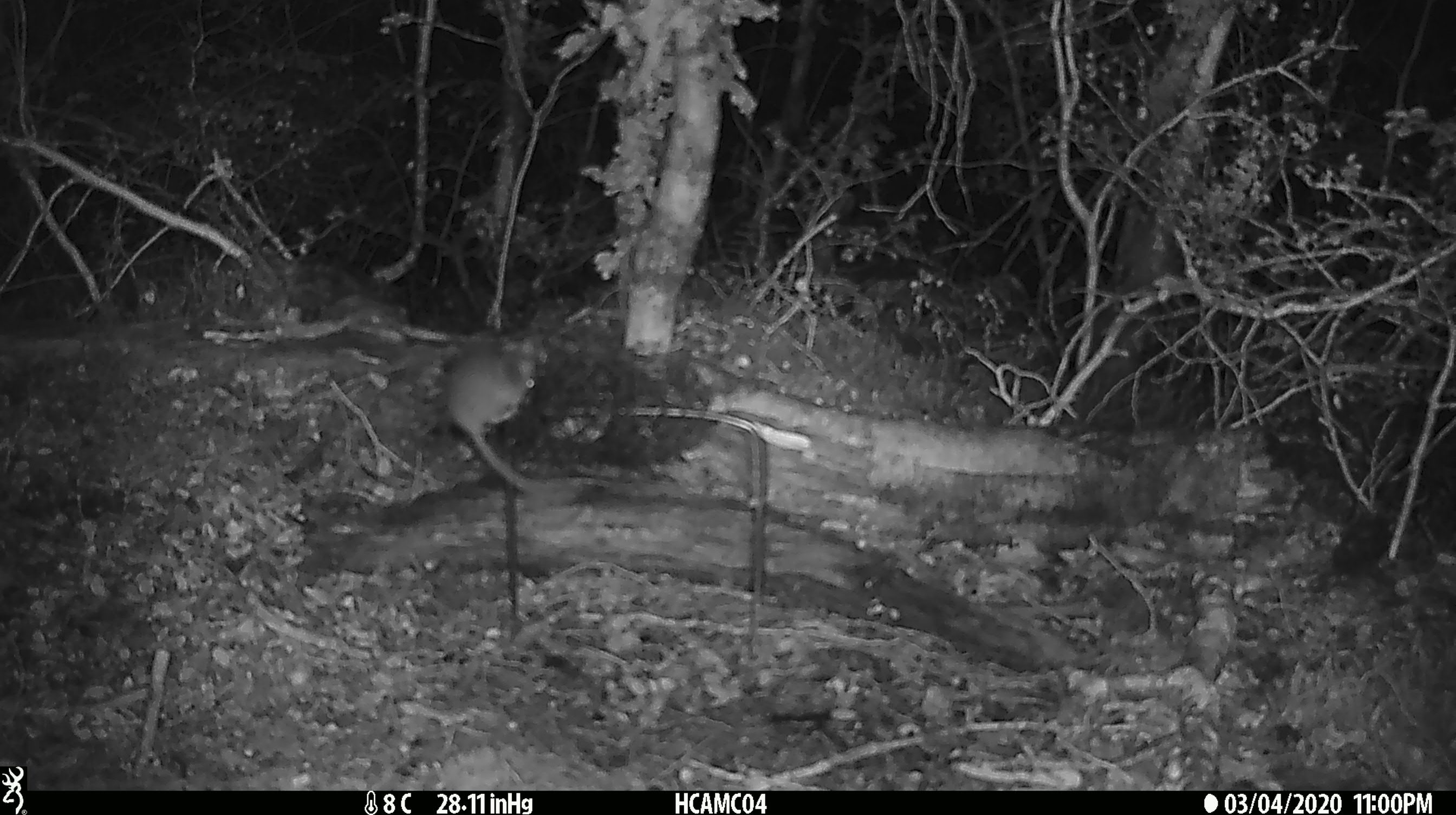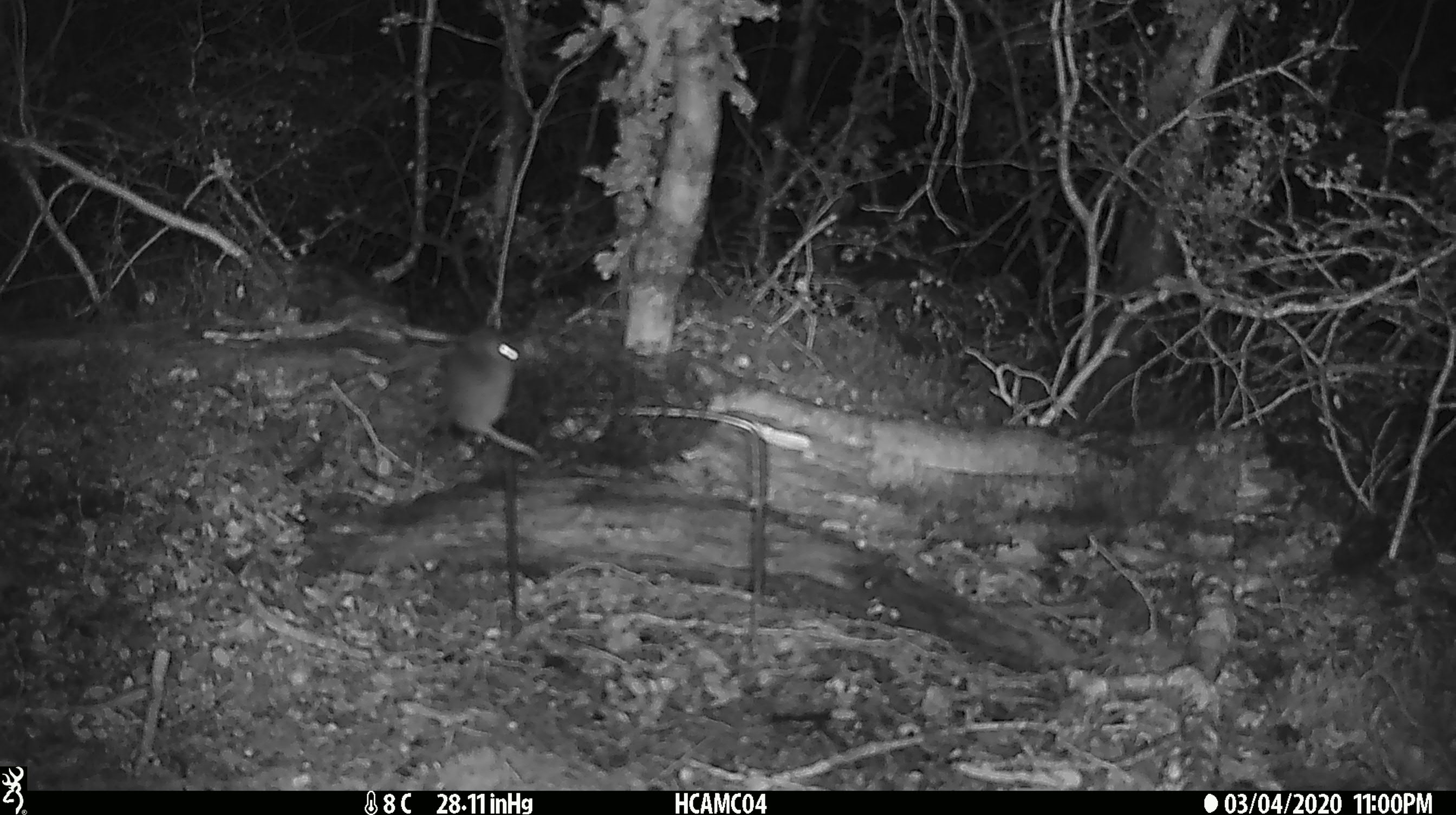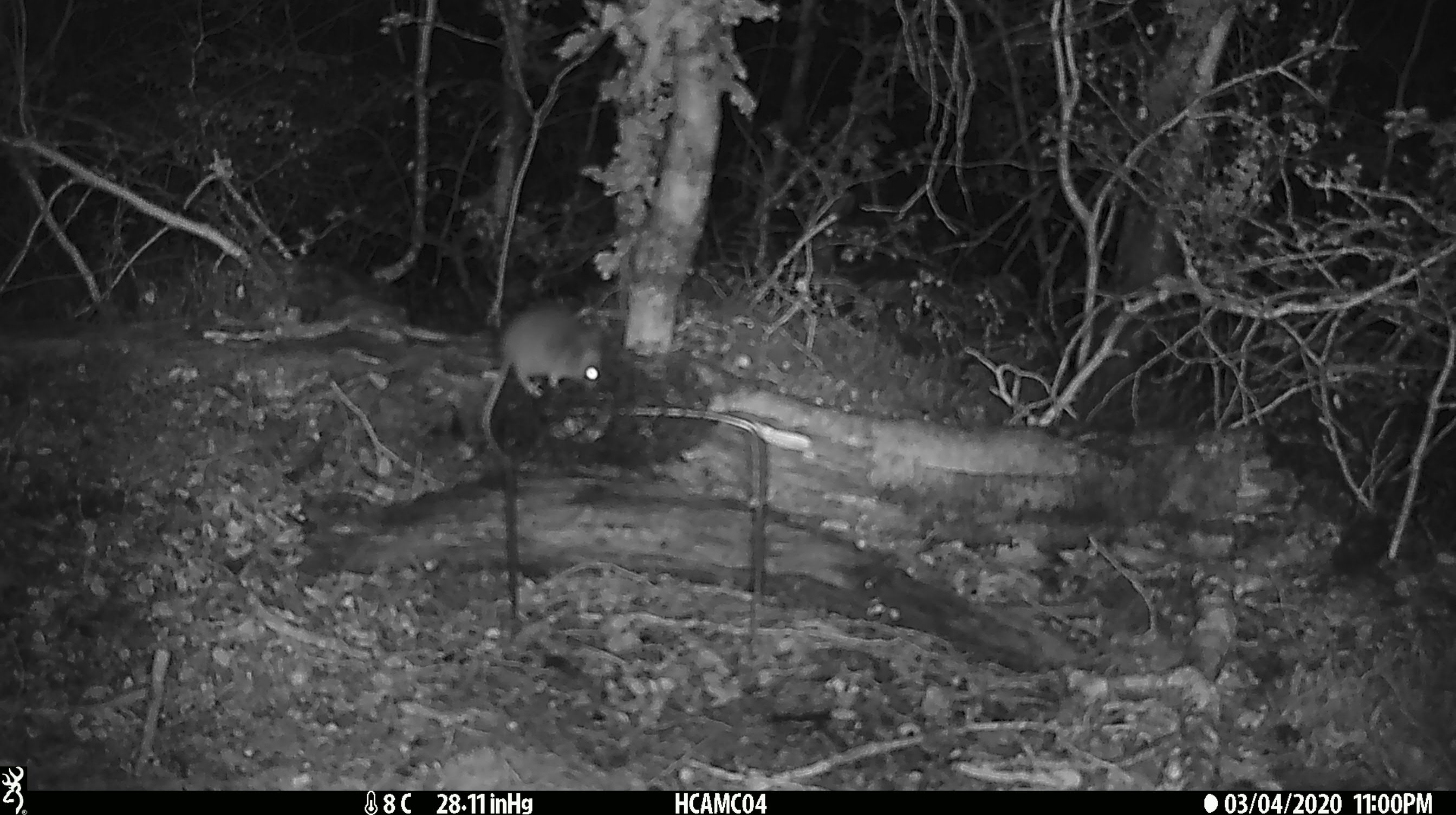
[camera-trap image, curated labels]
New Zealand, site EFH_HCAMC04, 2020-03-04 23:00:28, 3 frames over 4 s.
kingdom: Animalia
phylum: Chordata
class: Mammalia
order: Rodentia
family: Muridae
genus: Mus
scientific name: Mus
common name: mouse